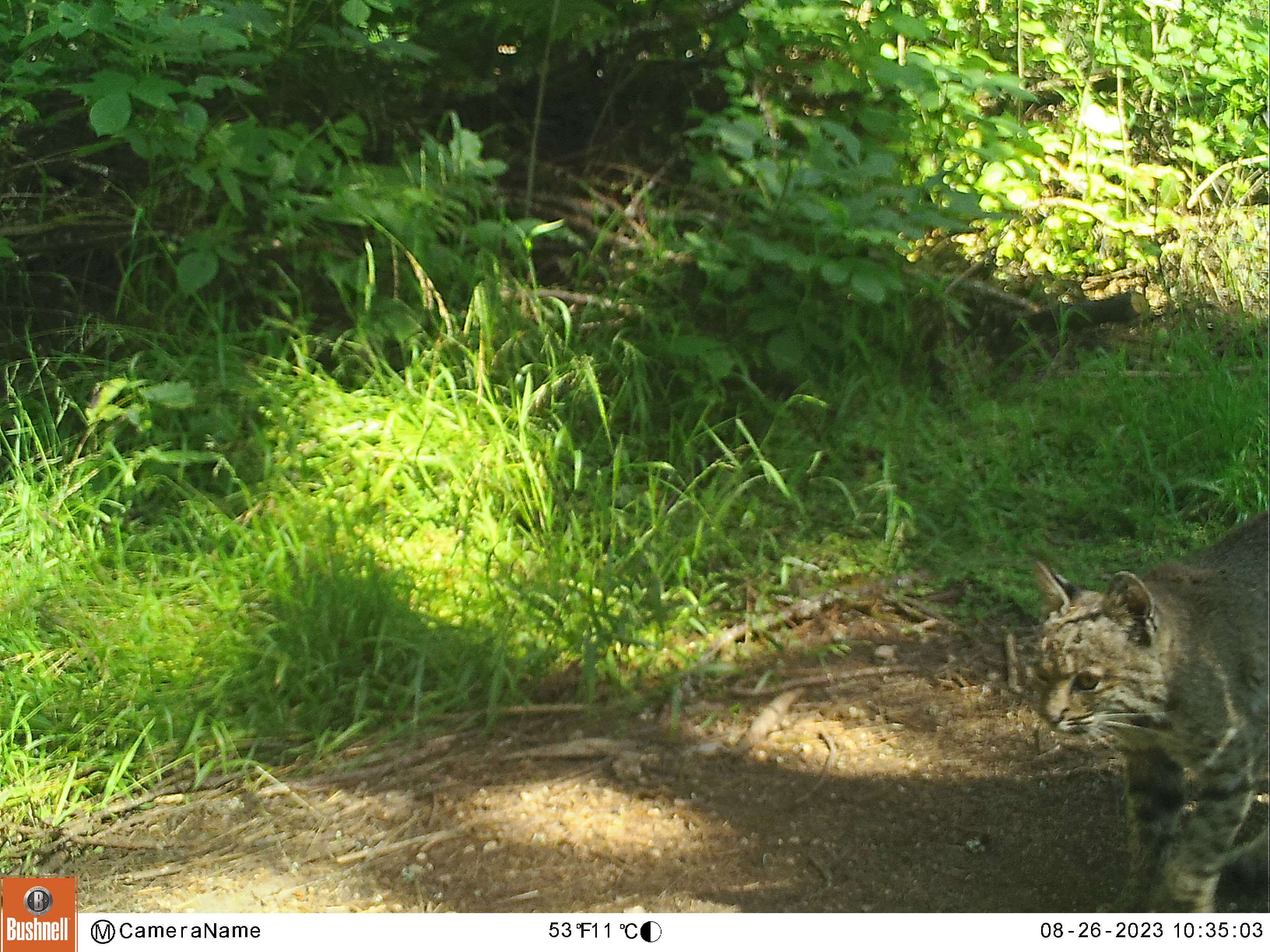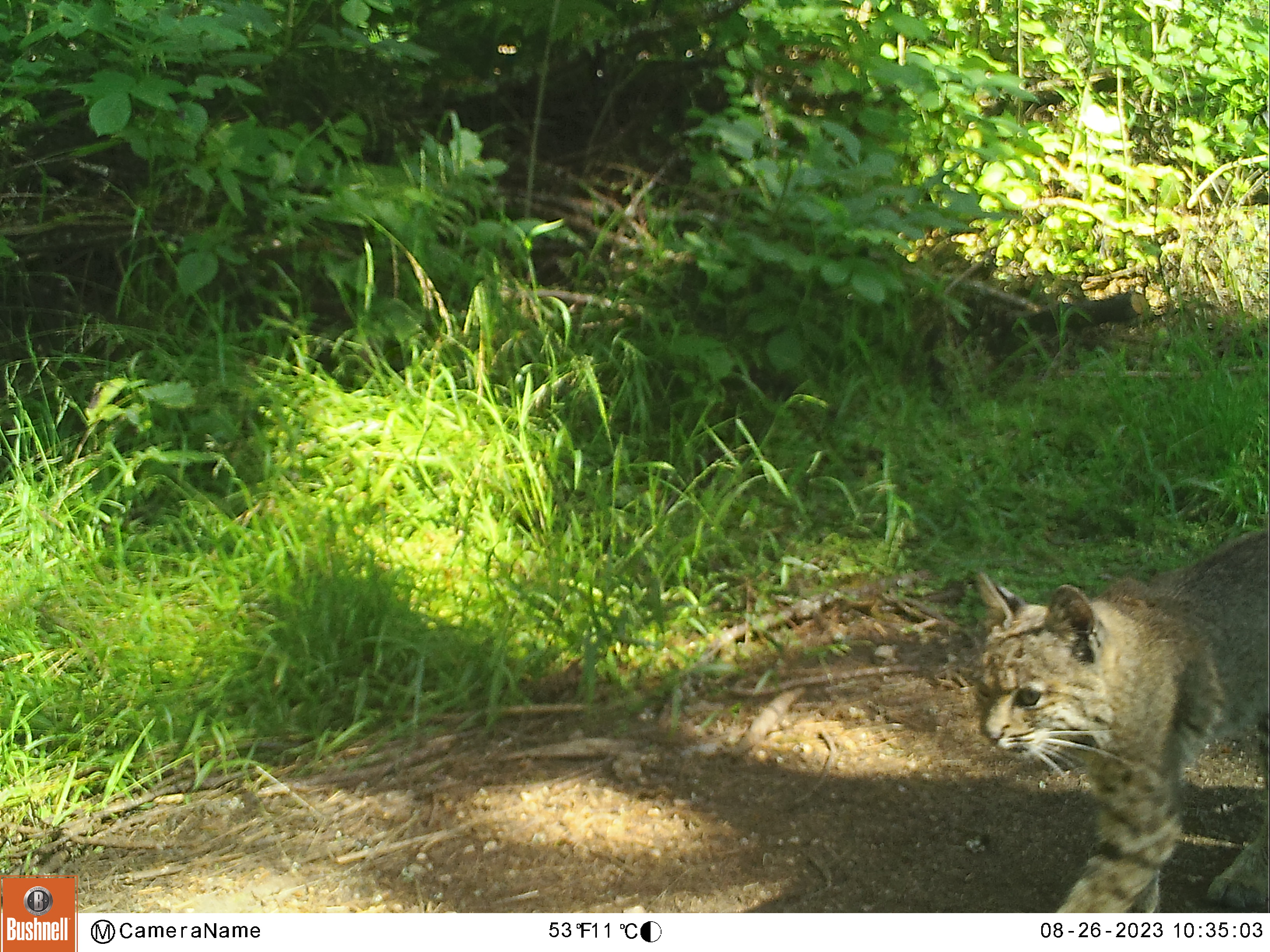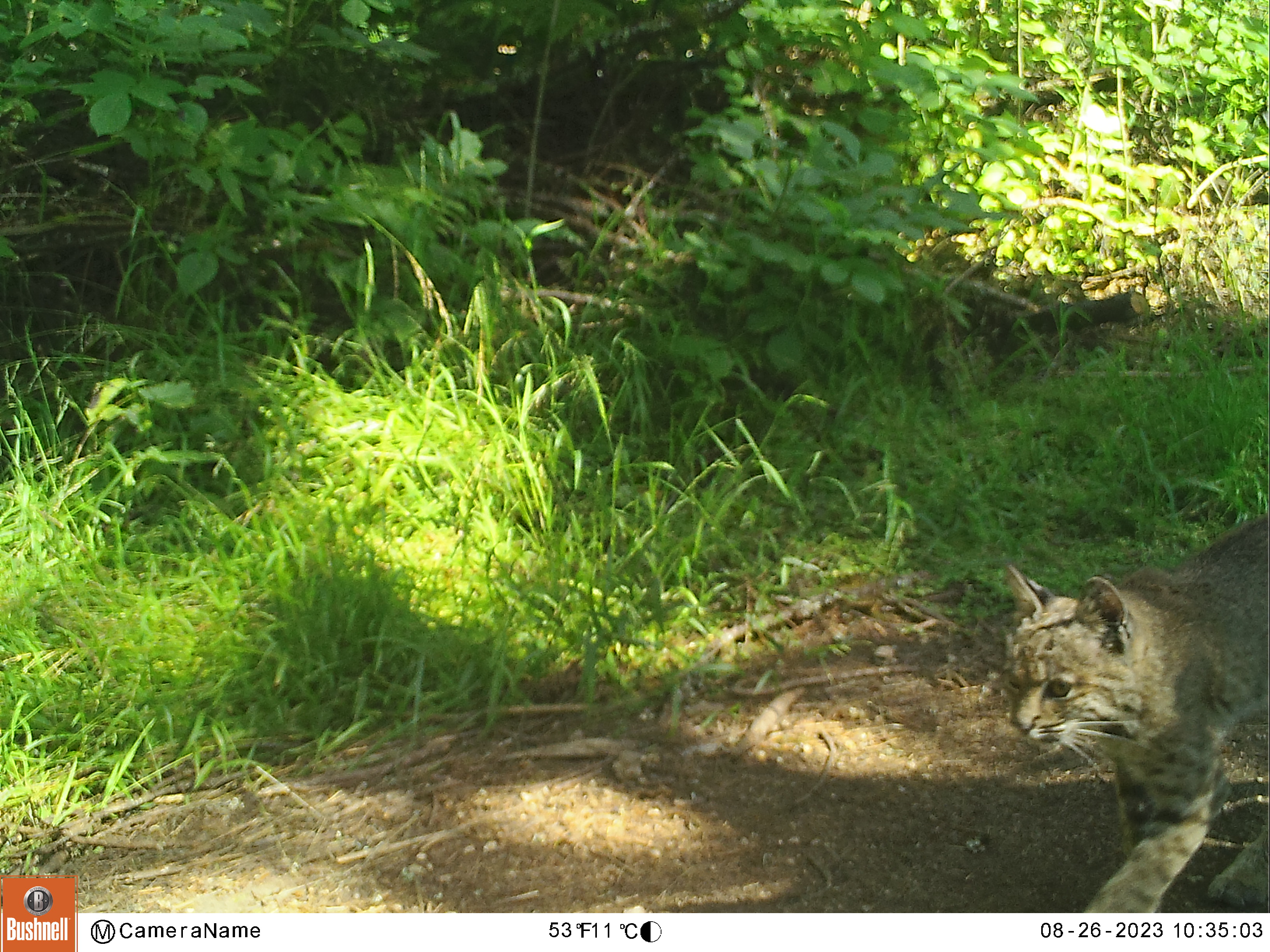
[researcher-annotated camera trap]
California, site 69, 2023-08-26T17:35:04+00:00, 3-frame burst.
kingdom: Animalia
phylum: Chordata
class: Mammalia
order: Carnivora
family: Felidae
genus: Lynx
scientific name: Lynx rufus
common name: bobcat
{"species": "bobcat (Lynx rufus)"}